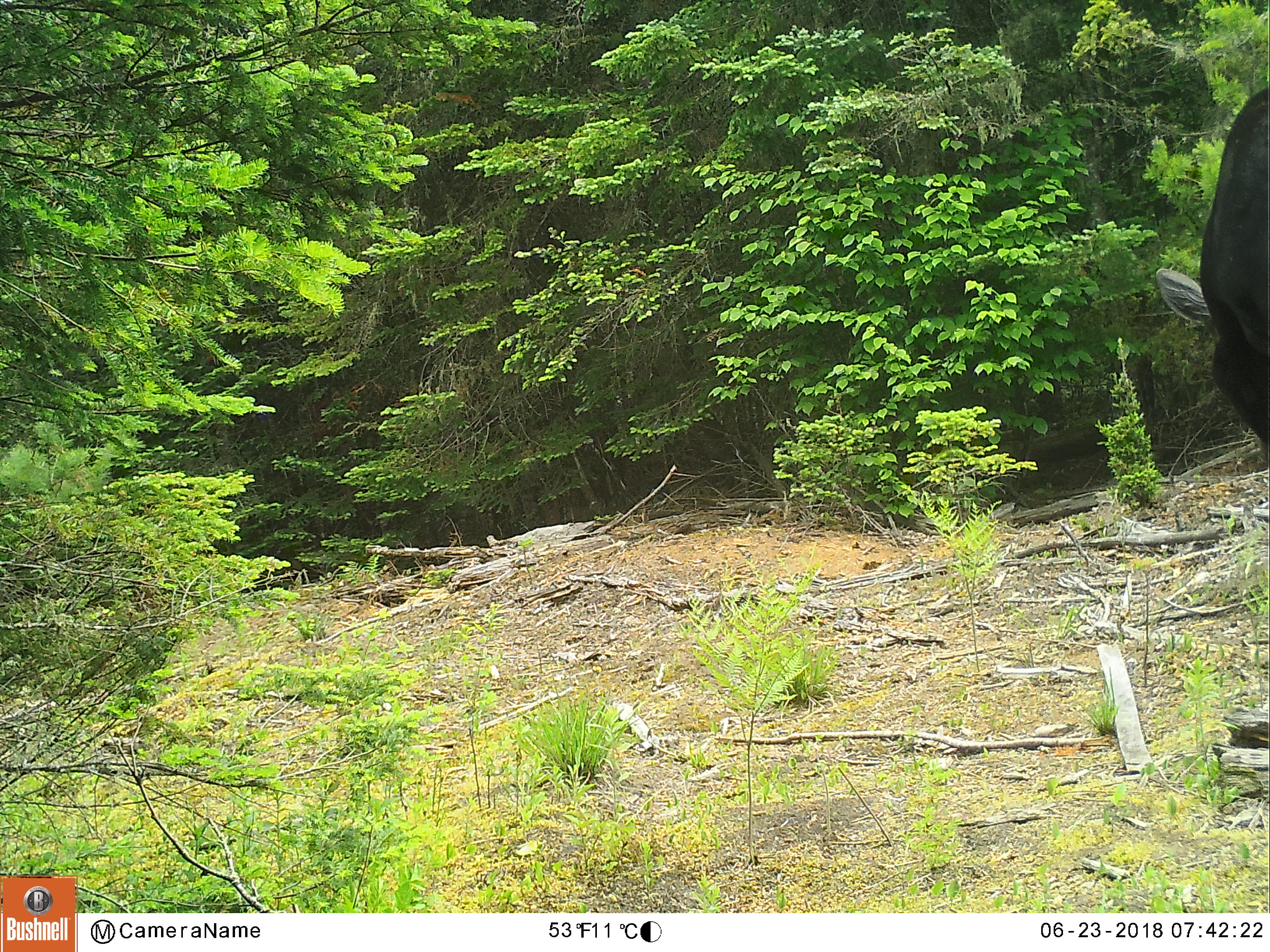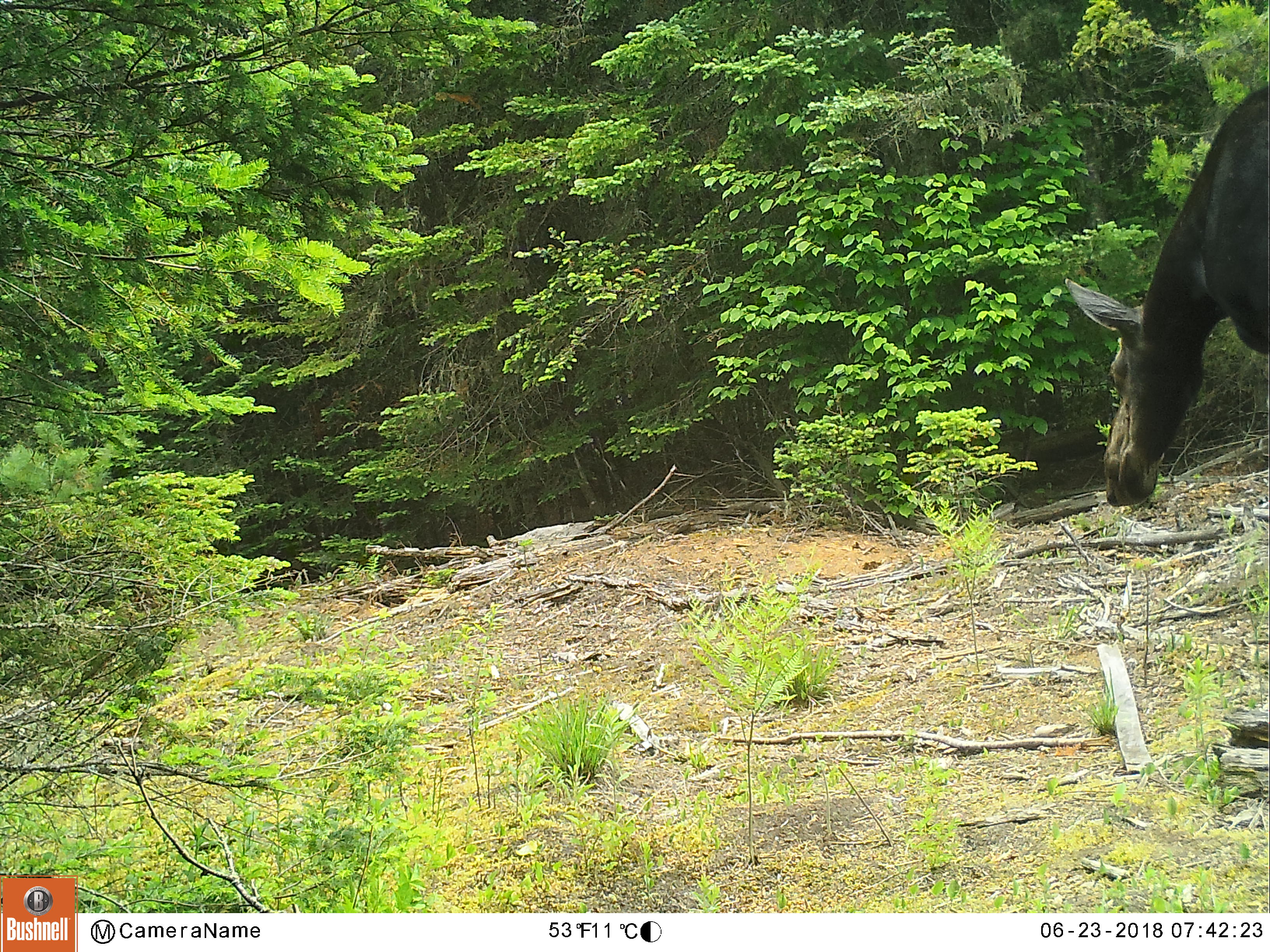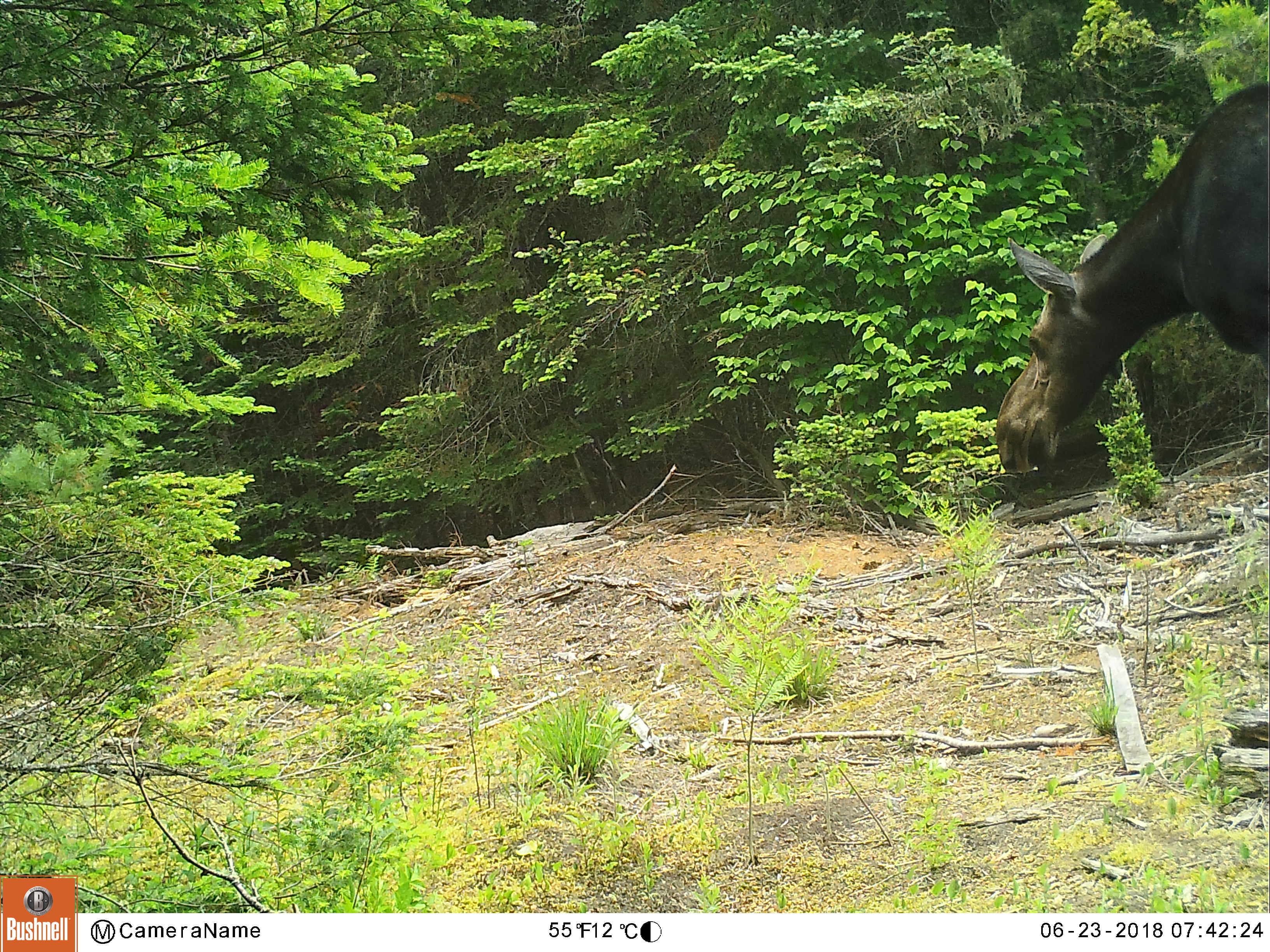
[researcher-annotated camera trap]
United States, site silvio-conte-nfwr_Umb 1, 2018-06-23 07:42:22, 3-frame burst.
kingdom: Animalia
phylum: Chordata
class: Mammalia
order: Artiodactyla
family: Cervidae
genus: Alces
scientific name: Alces alces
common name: moose